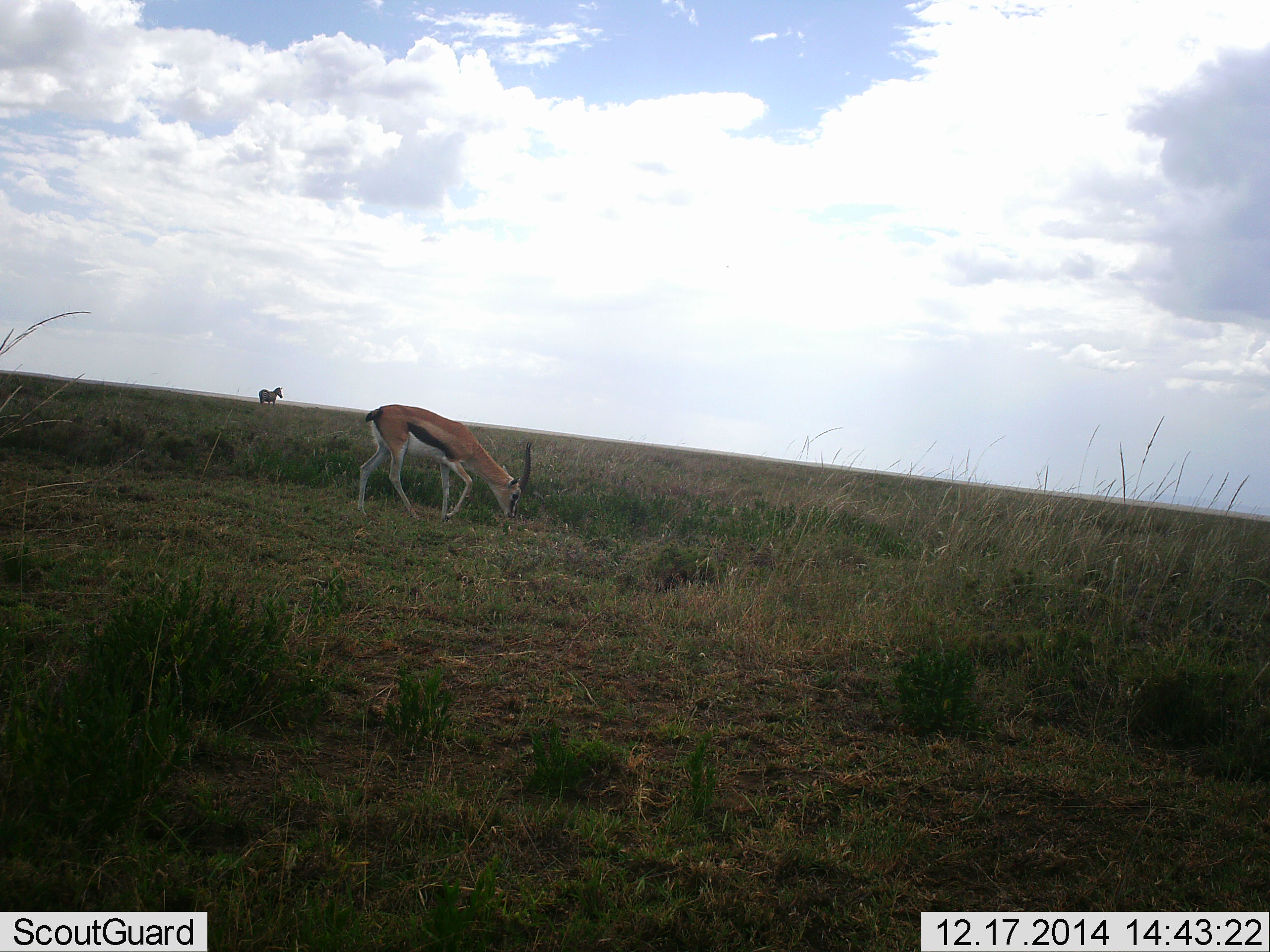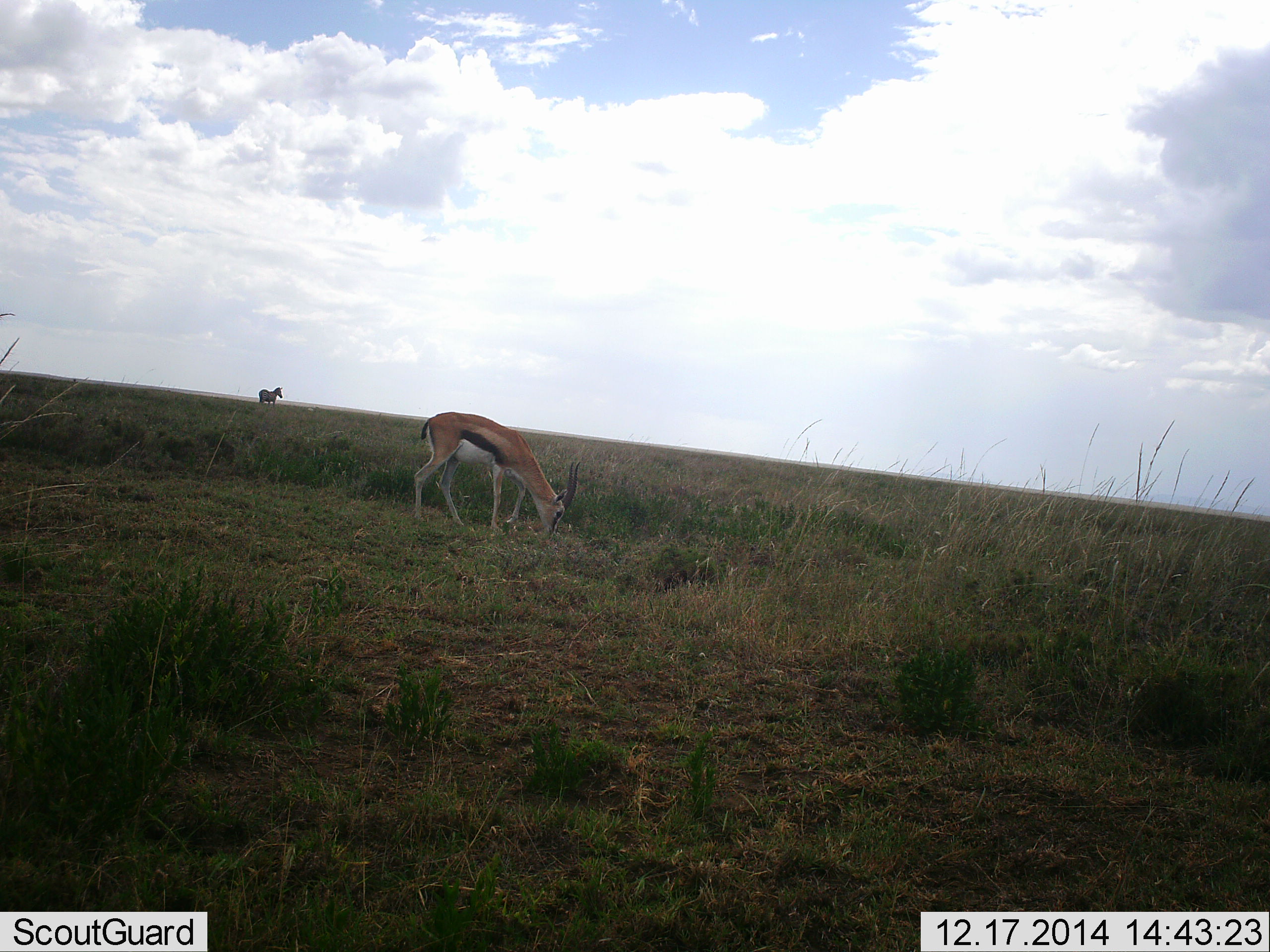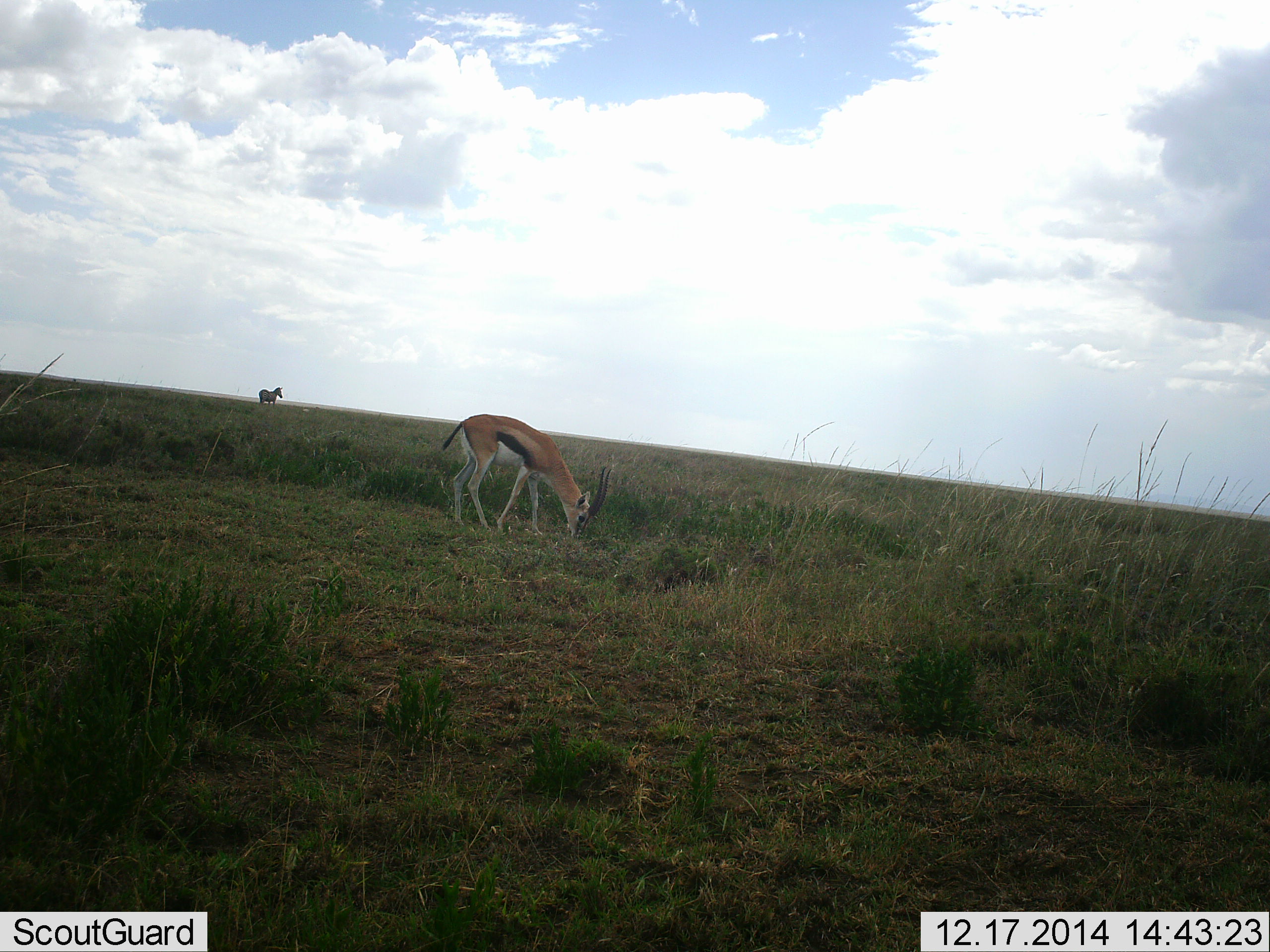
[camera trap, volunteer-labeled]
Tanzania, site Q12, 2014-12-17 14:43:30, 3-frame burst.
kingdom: Animalia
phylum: Chordata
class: Mammalia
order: Artiodactyla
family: Bovidae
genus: Eudorcas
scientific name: Eudorcas thomsonii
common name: thomson's gazelle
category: gazellethomsons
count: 1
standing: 14%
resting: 0%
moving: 14%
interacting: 0%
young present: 0%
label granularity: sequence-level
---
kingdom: Animalia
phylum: Chordata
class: Mammalia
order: Perissodactyla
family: Equidae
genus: Equus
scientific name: Equus quagga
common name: plains zebra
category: zebra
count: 1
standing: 90%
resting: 0%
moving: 10%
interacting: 0%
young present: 0%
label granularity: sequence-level